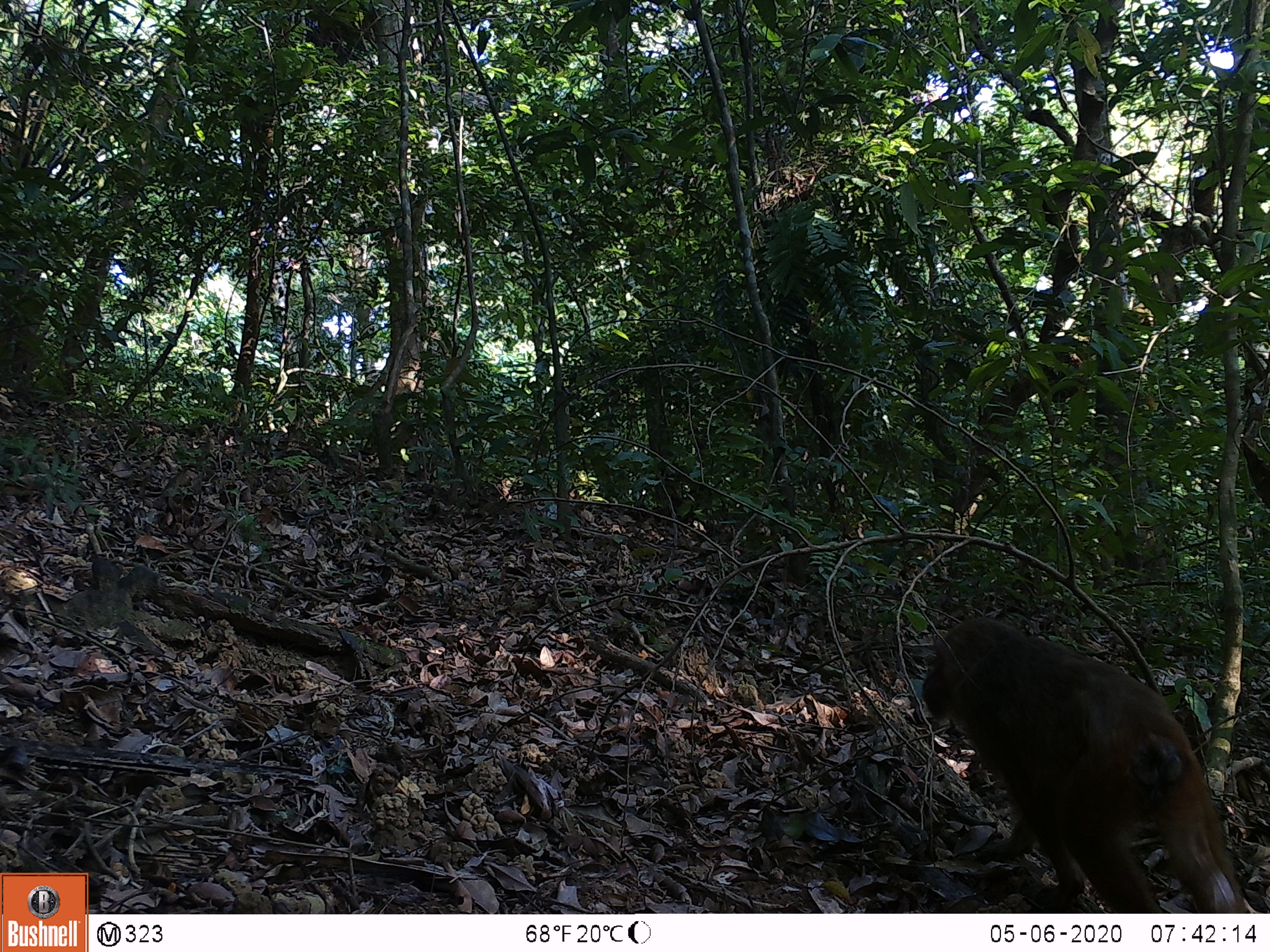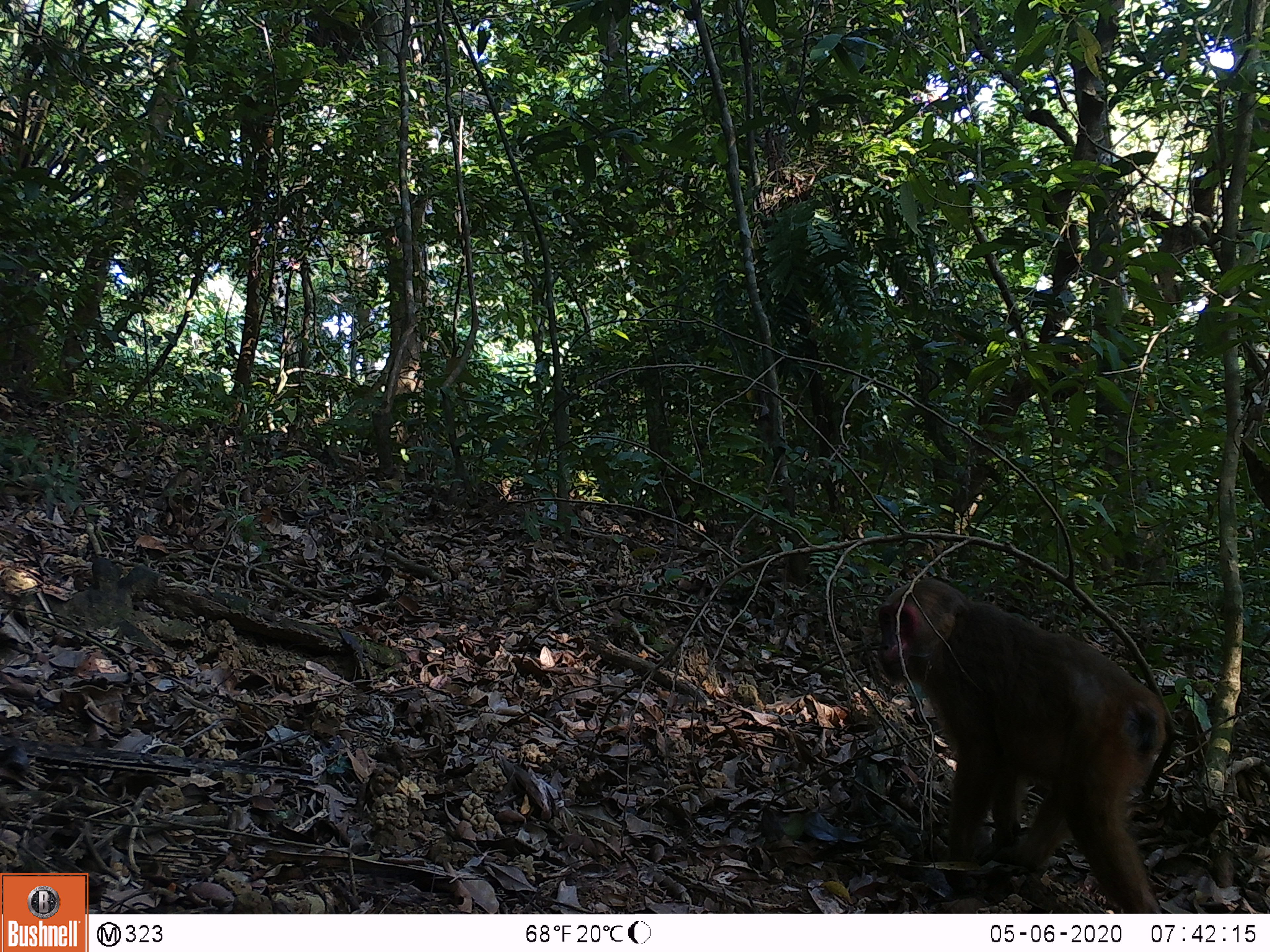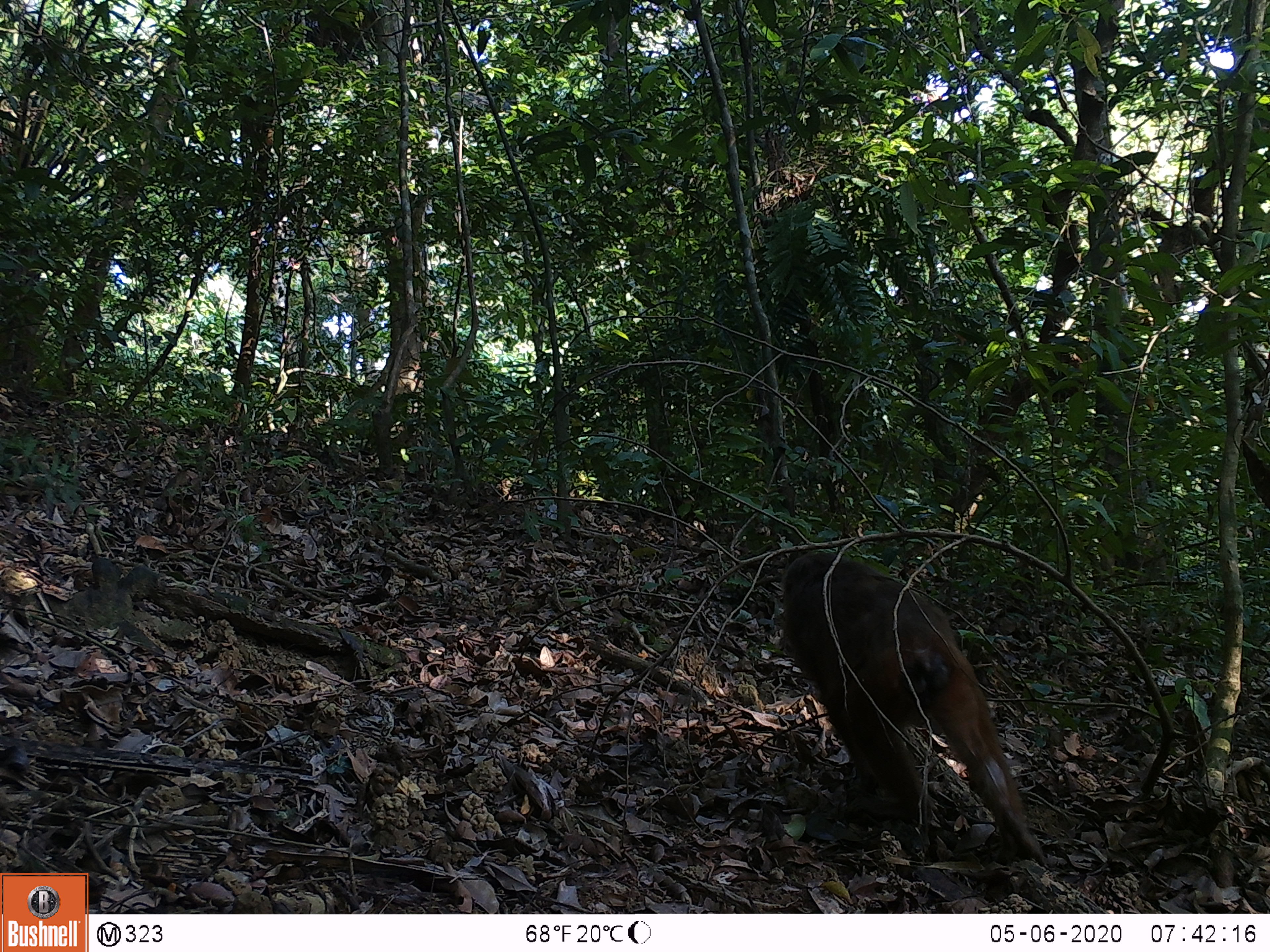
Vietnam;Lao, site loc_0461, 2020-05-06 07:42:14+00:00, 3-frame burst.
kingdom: Animalia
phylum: Chordata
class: Mammalia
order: Primates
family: Cercopithecidae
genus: Macaca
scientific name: Macaca arctoides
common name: stump-tailed macaque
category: stump tailed macaque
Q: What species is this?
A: Stump tailed macaque (stump-tailed macaque) (Macaca arctoides).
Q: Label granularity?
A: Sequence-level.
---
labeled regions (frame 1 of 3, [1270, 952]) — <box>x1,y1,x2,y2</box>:
stump tailed macaque: <box>921,614,1245,908</box>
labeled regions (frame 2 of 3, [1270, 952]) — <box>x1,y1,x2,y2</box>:
stump tailed macaque: <box>875,577,1169,910</box>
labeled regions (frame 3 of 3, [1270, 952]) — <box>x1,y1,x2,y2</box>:
stump tailed macaque: <box>778,550,1041,861</box>